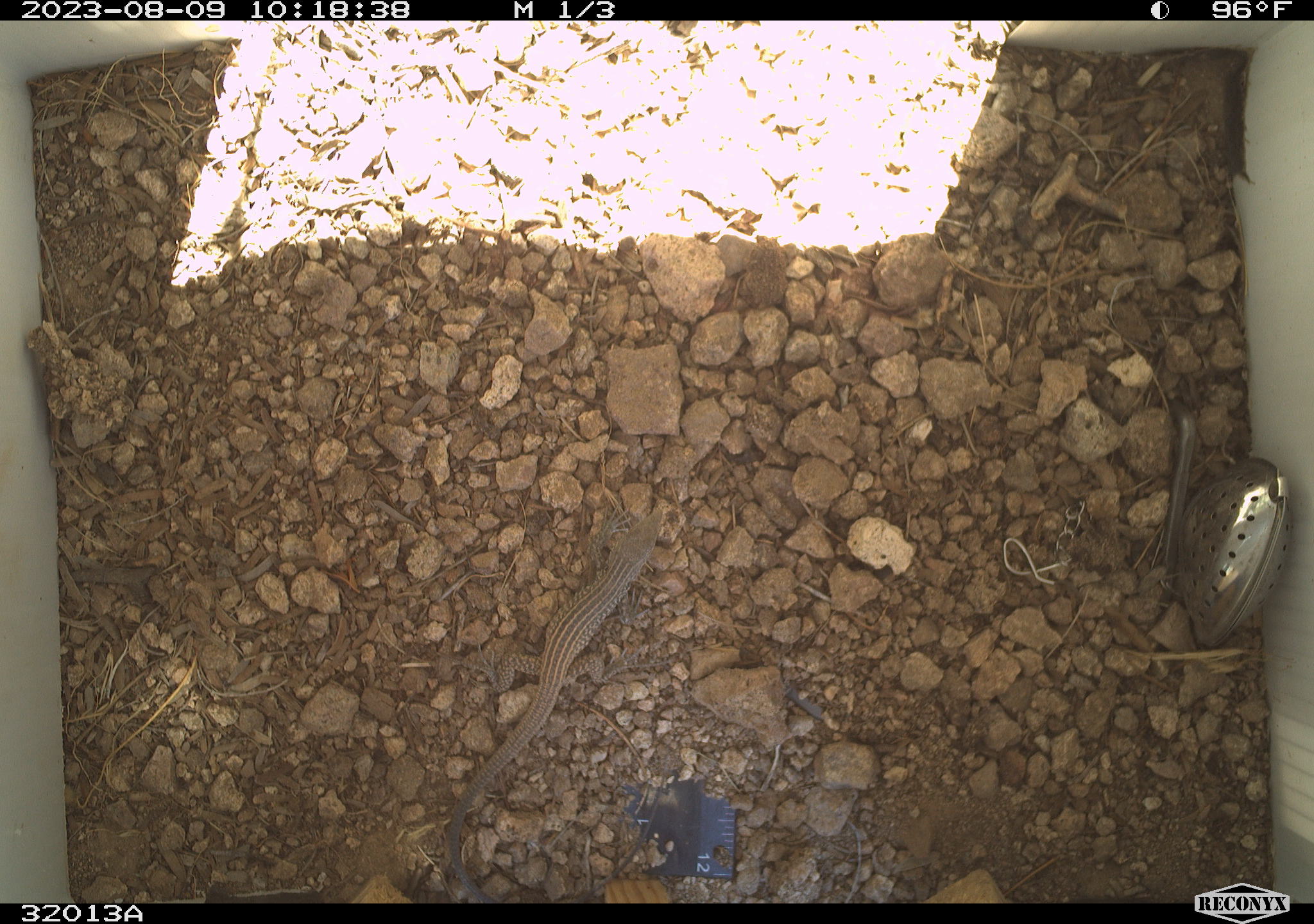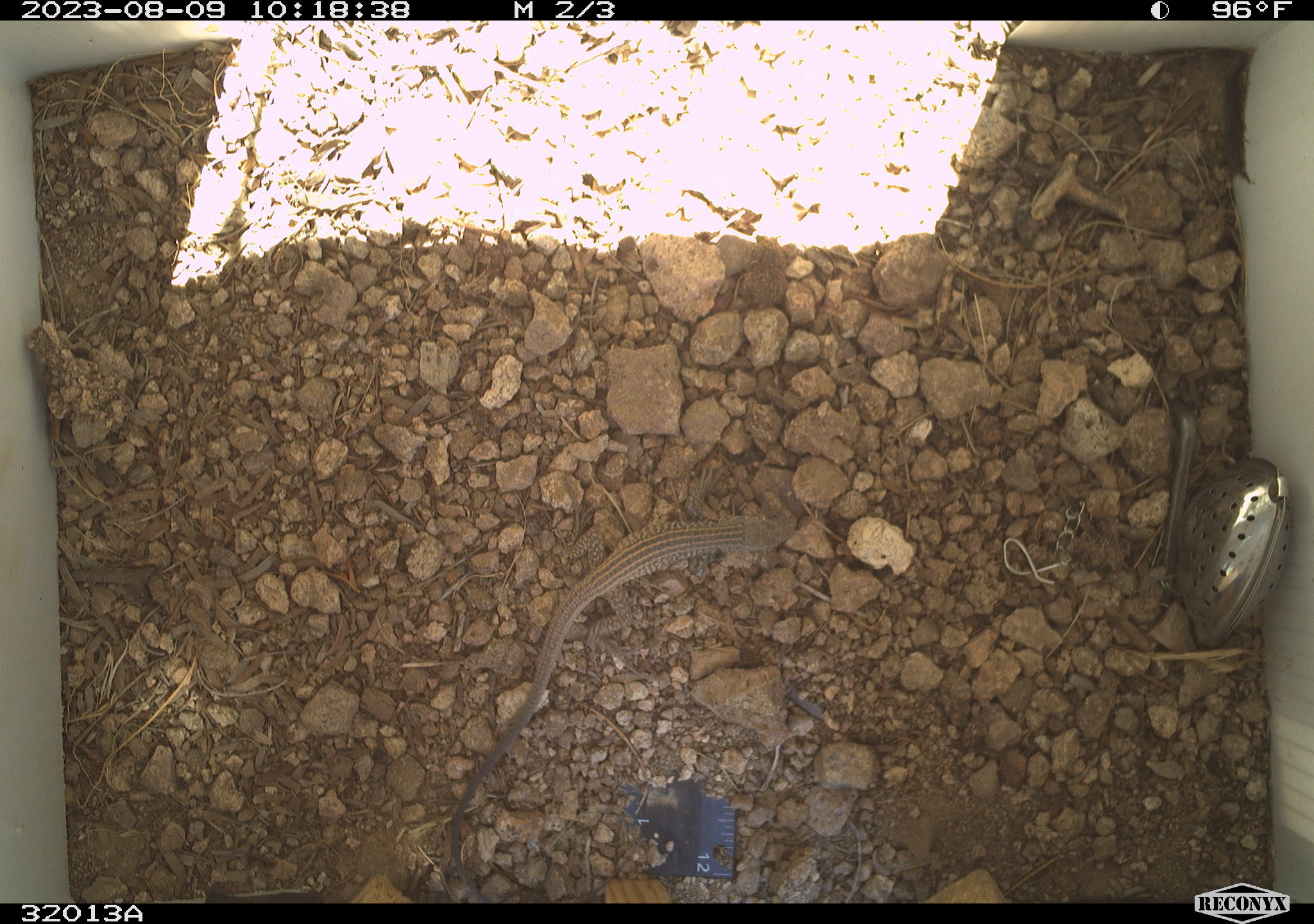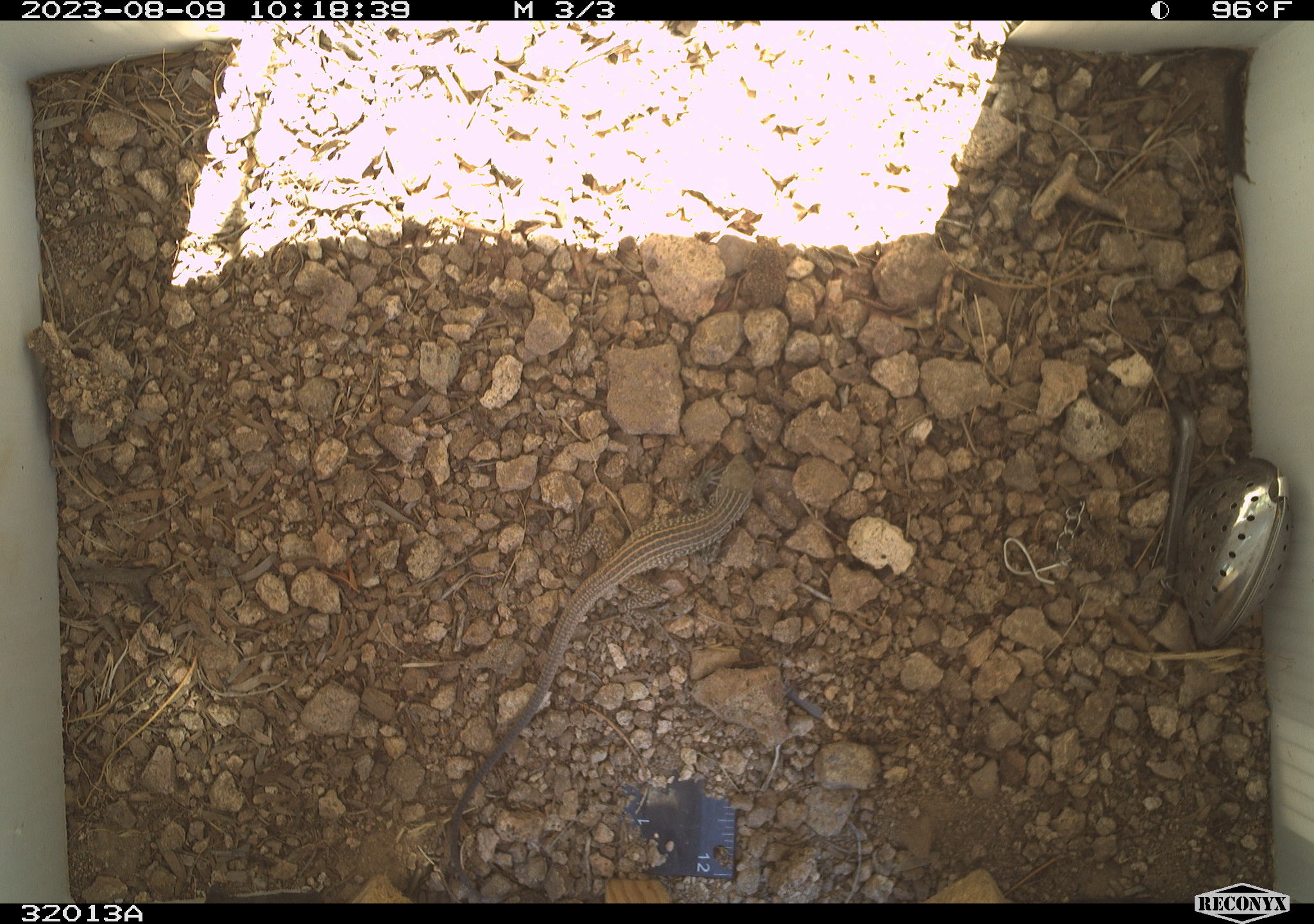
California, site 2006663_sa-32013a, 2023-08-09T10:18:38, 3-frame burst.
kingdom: Animalia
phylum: Chordata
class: Reptilia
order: Squamata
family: Teiidae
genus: Aspidoscelis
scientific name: Aspidoscelis tigris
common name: western whiptail